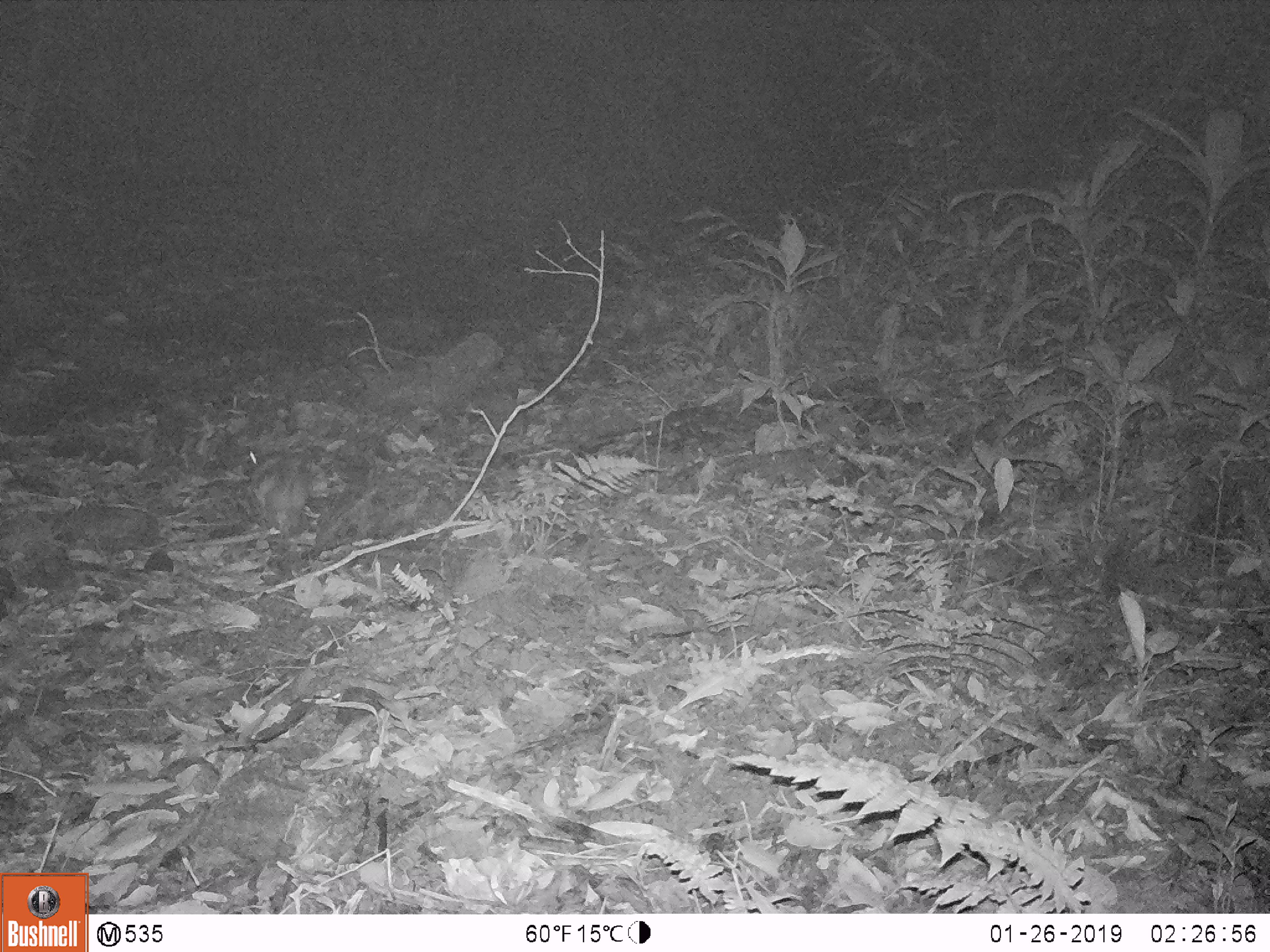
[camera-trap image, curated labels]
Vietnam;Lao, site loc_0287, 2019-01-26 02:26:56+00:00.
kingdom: Animalia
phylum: Chordata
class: Mammalia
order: Lagomorpha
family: Leporidae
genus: Nesolagus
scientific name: Nesolagus timminsi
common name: annamite striped rabbit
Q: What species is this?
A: Annamite striped rabbit (Nesolagus timminsi).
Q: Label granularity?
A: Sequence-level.